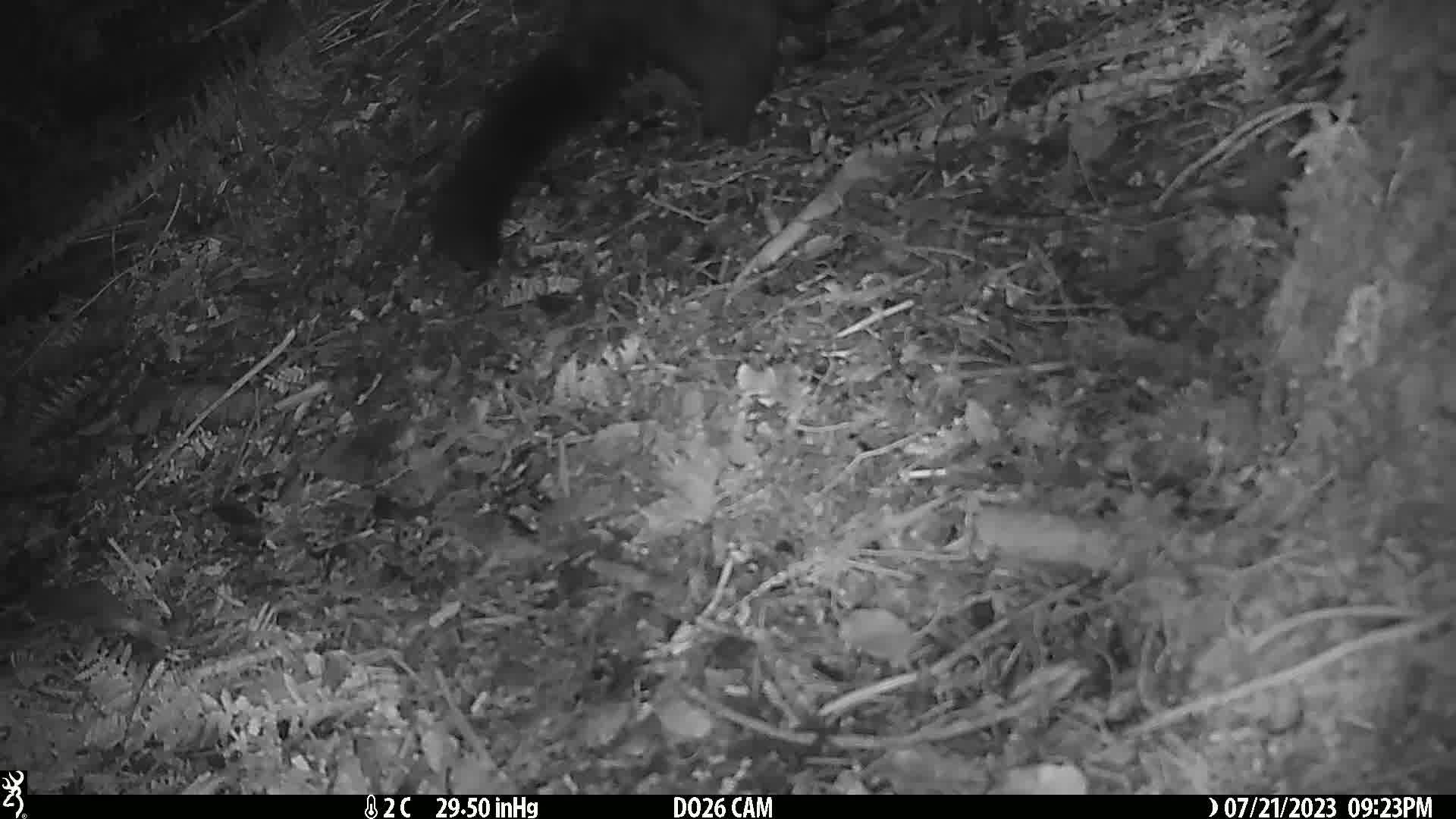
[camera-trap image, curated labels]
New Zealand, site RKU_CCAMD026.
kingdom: Animalia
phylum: Chordata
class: Mammalia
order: Diprotodontia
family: Phalangeridae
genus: Trichosurus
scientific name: Trichosurus vulpecula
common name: common brushtail possum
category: possum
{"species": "possum (common brushtail possum) (Trichosurus vulpecula)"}